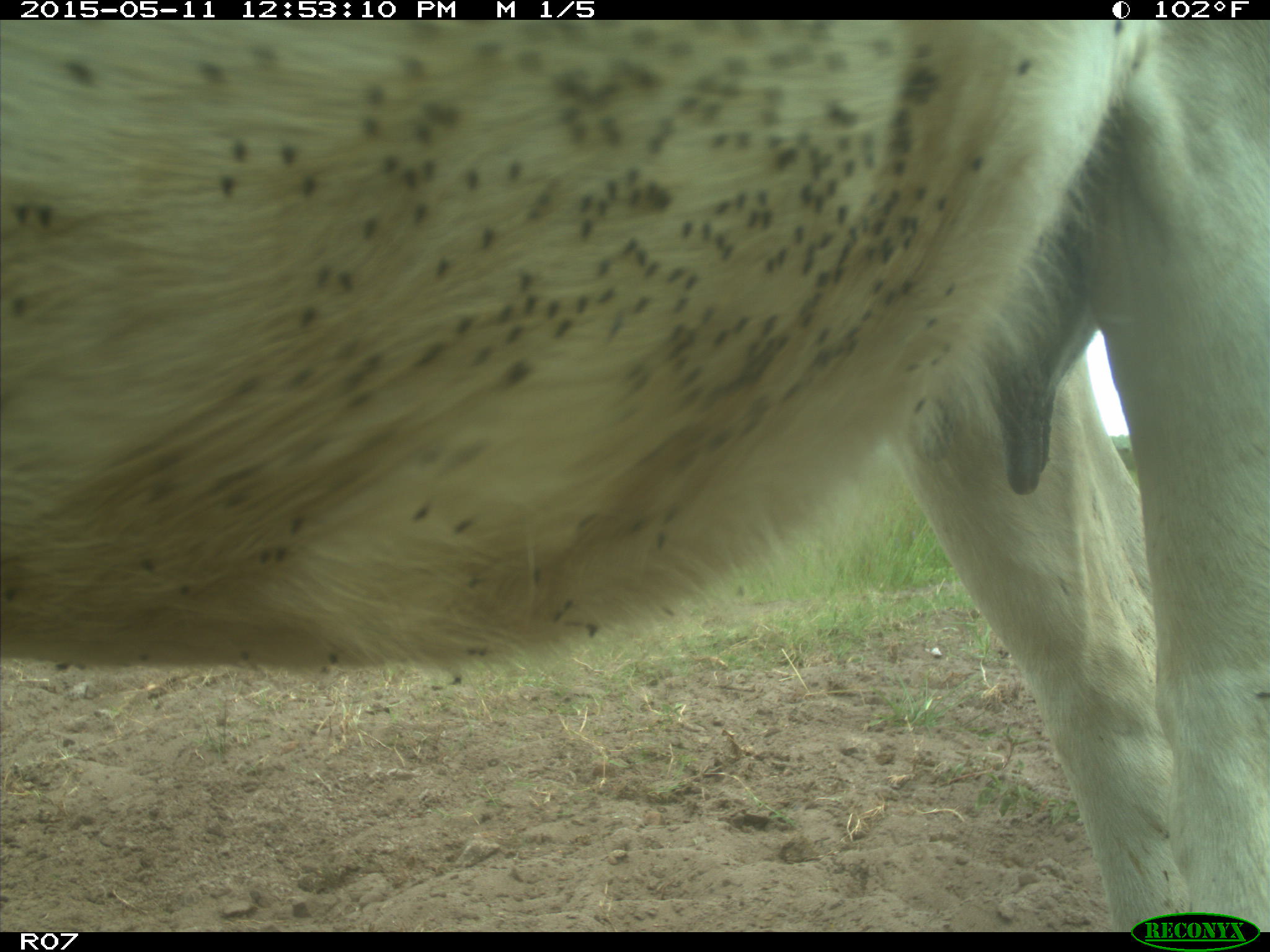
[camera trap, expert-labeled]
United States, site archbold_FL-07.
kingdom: Animalia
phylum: Chordata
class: Mammalia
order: Artiodactyla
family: Bovidae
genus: Bos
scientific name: Bos taurus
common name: domestic cow